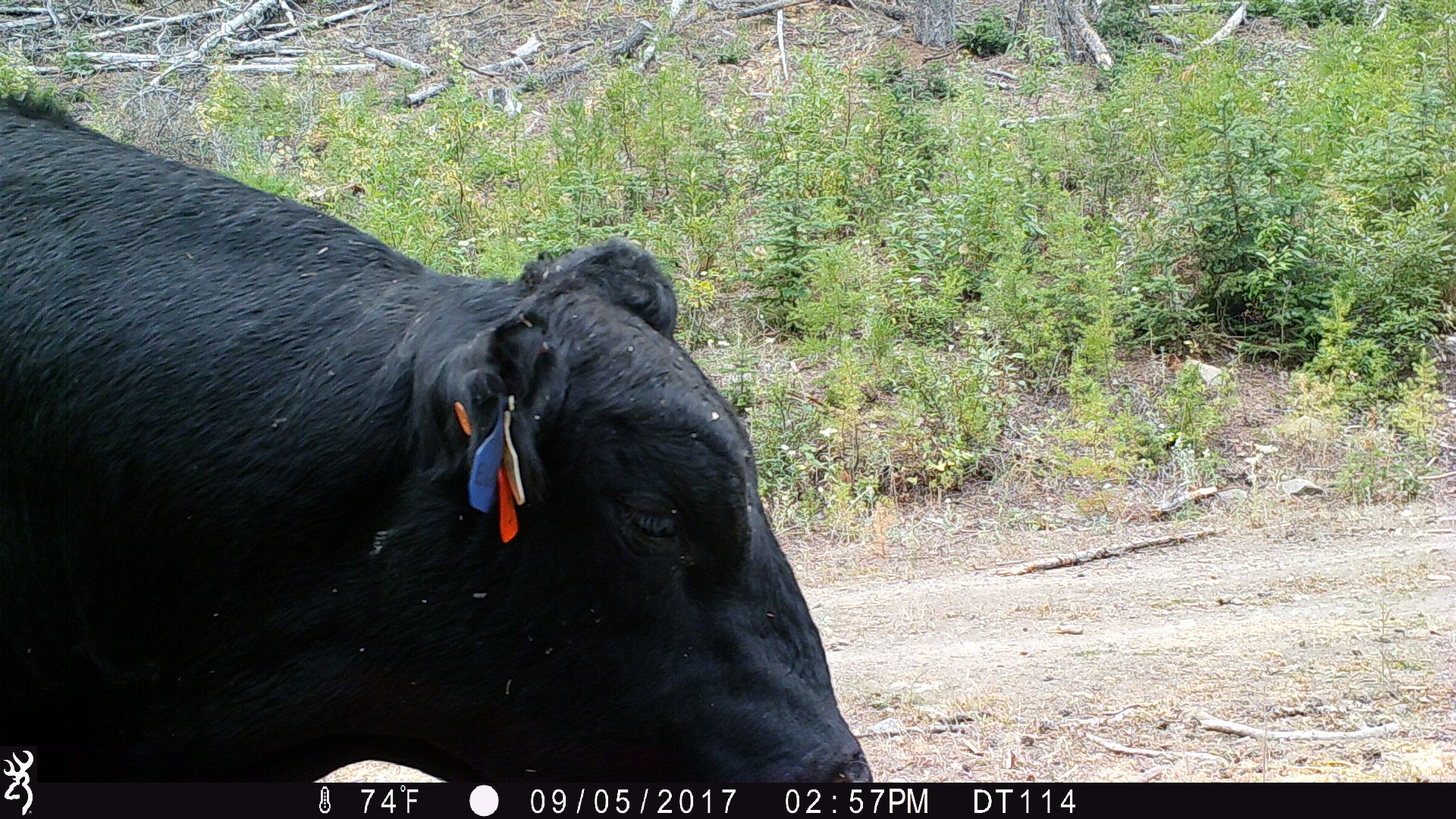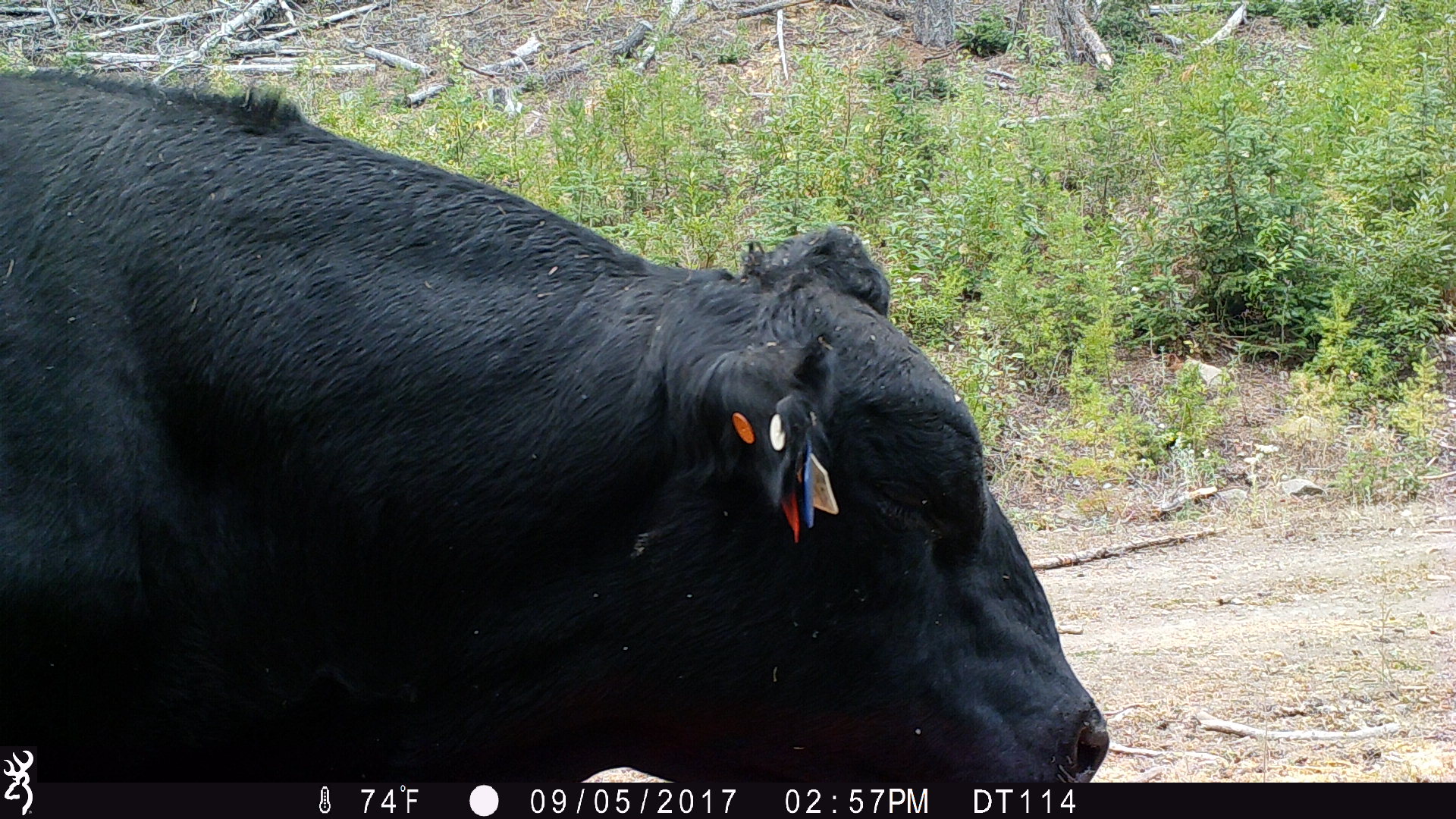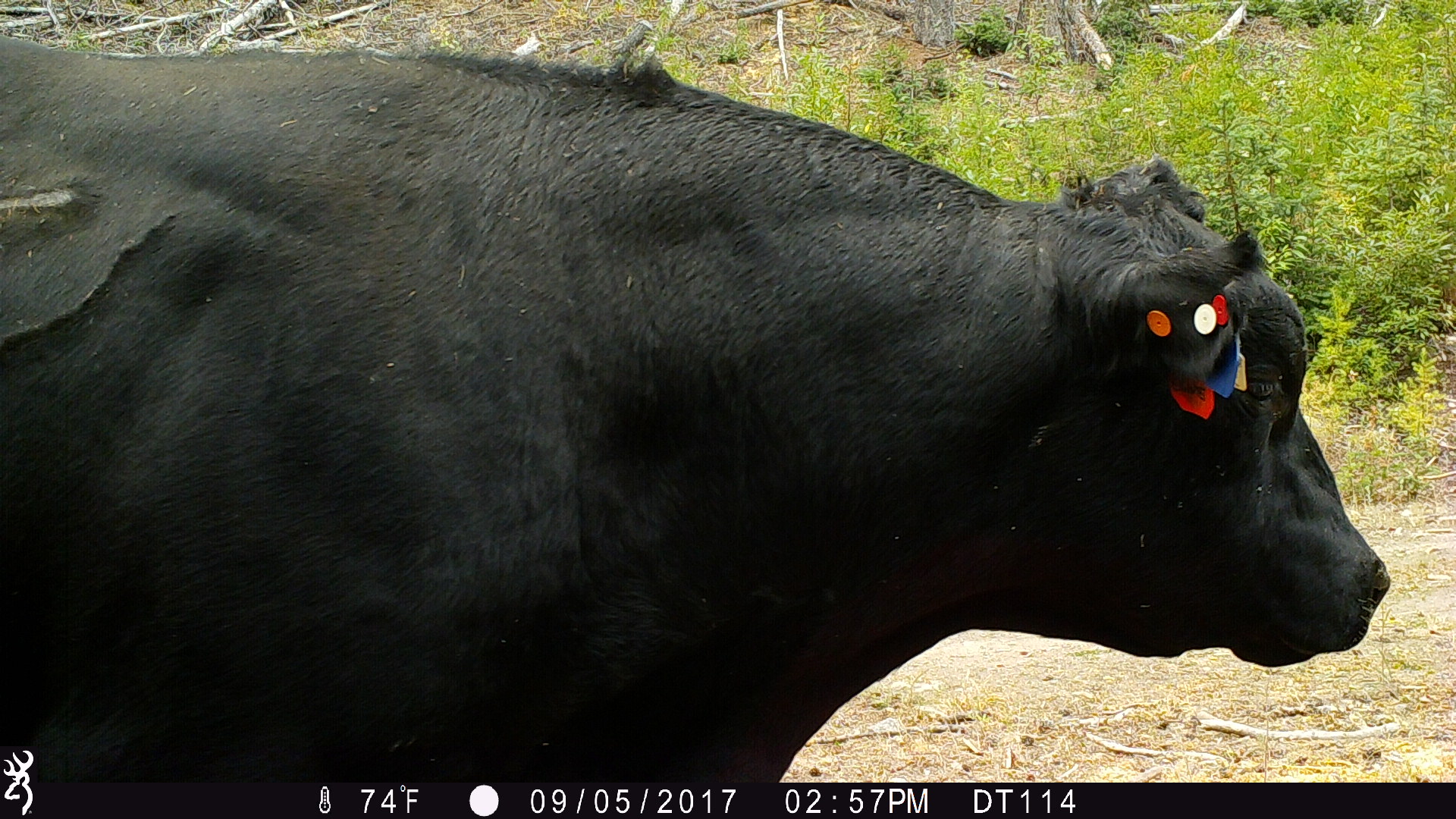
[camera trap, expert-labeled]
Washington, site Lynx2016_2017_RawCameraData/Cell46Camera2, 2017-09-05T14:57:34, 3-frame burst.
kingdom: Animalia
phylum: Chordata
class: Mammalia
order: Artiodactyla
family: Bovidae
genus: Bos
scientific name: Bos taurus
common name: domestic cattle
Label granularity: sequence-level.